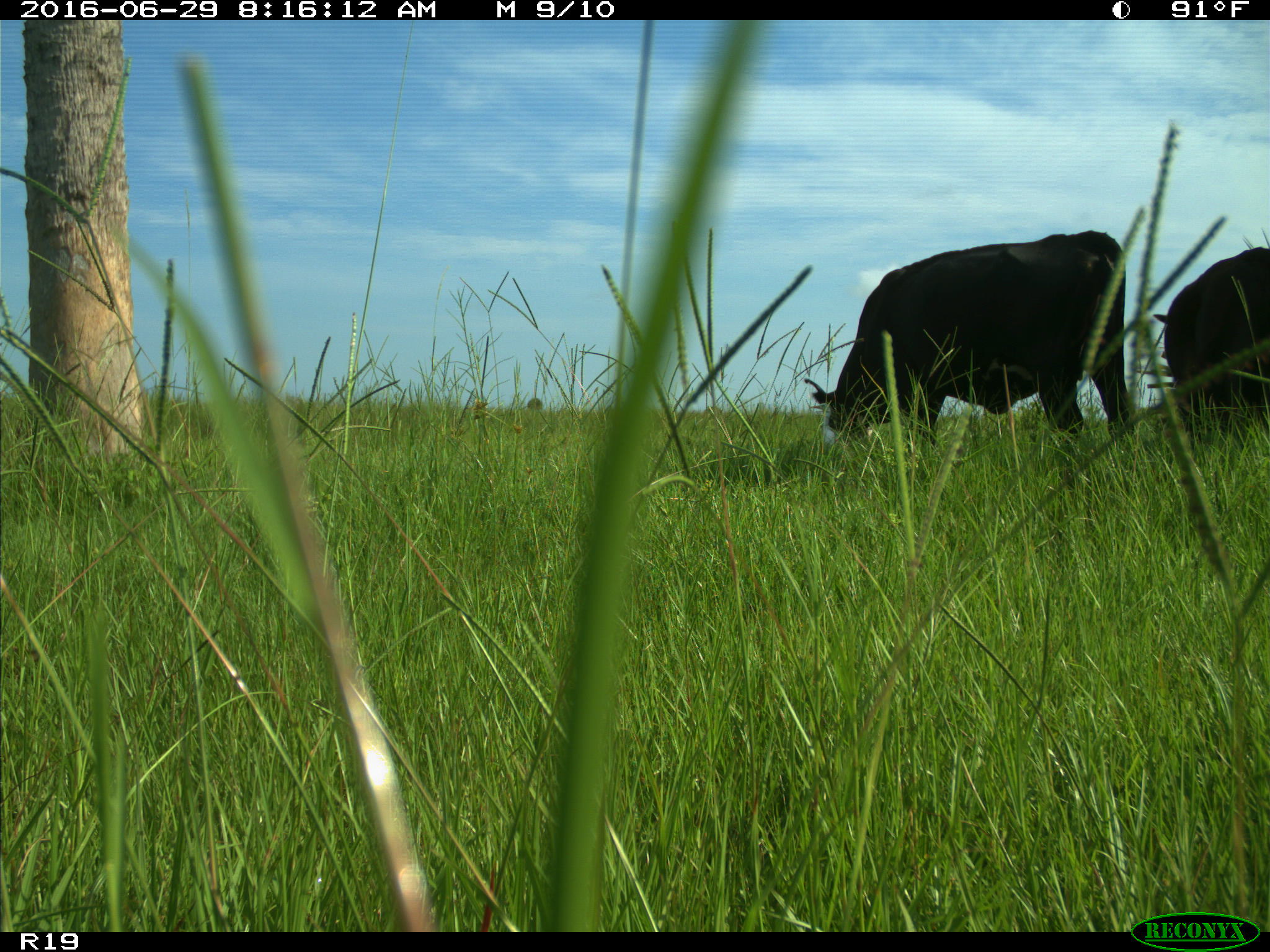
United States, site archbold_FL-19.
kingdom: Animalia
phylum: Chordata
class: Mammalia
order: Artiodactyla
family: Bovidae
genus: Bos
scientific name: Bos taurus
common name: domestic cow